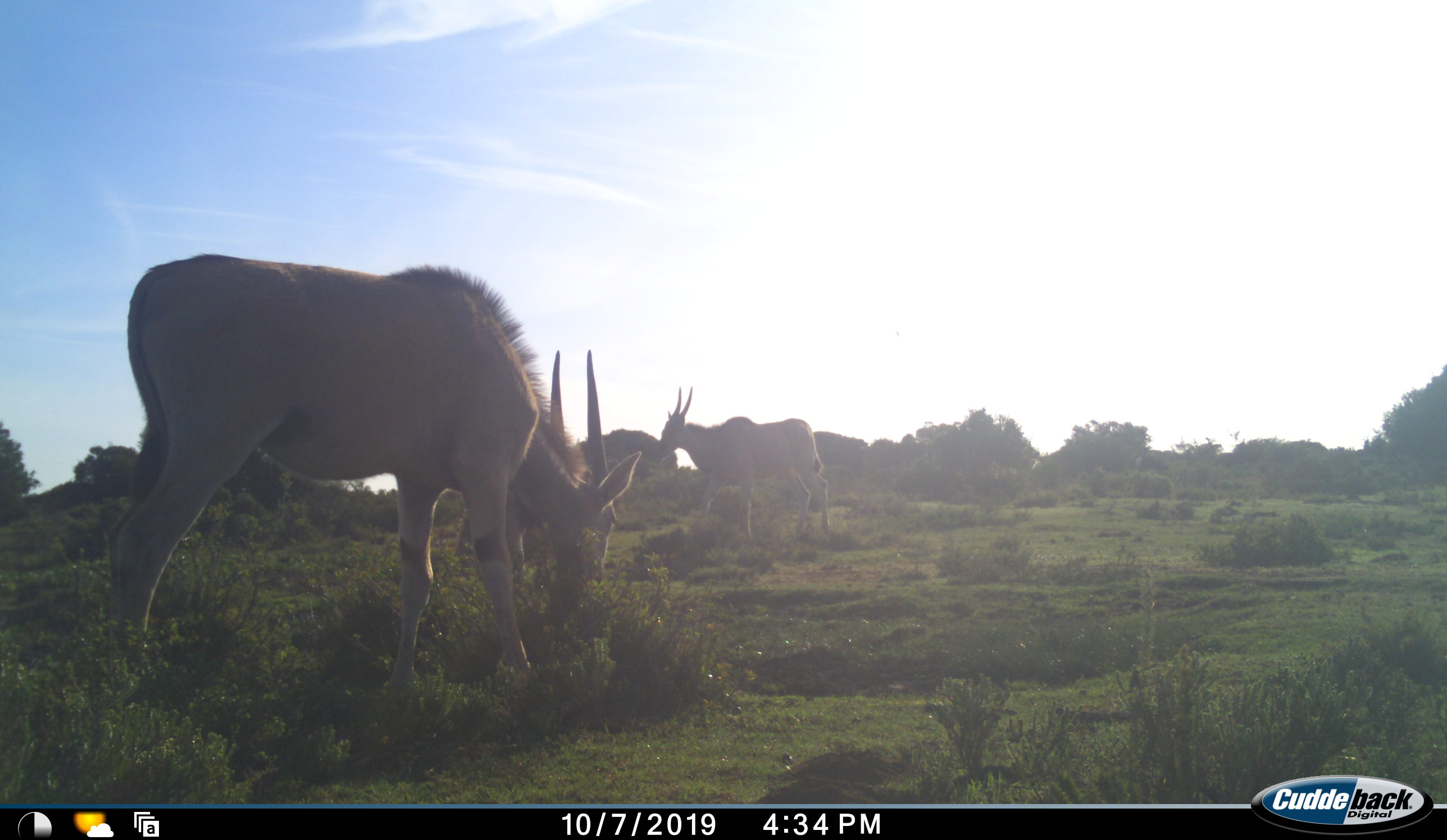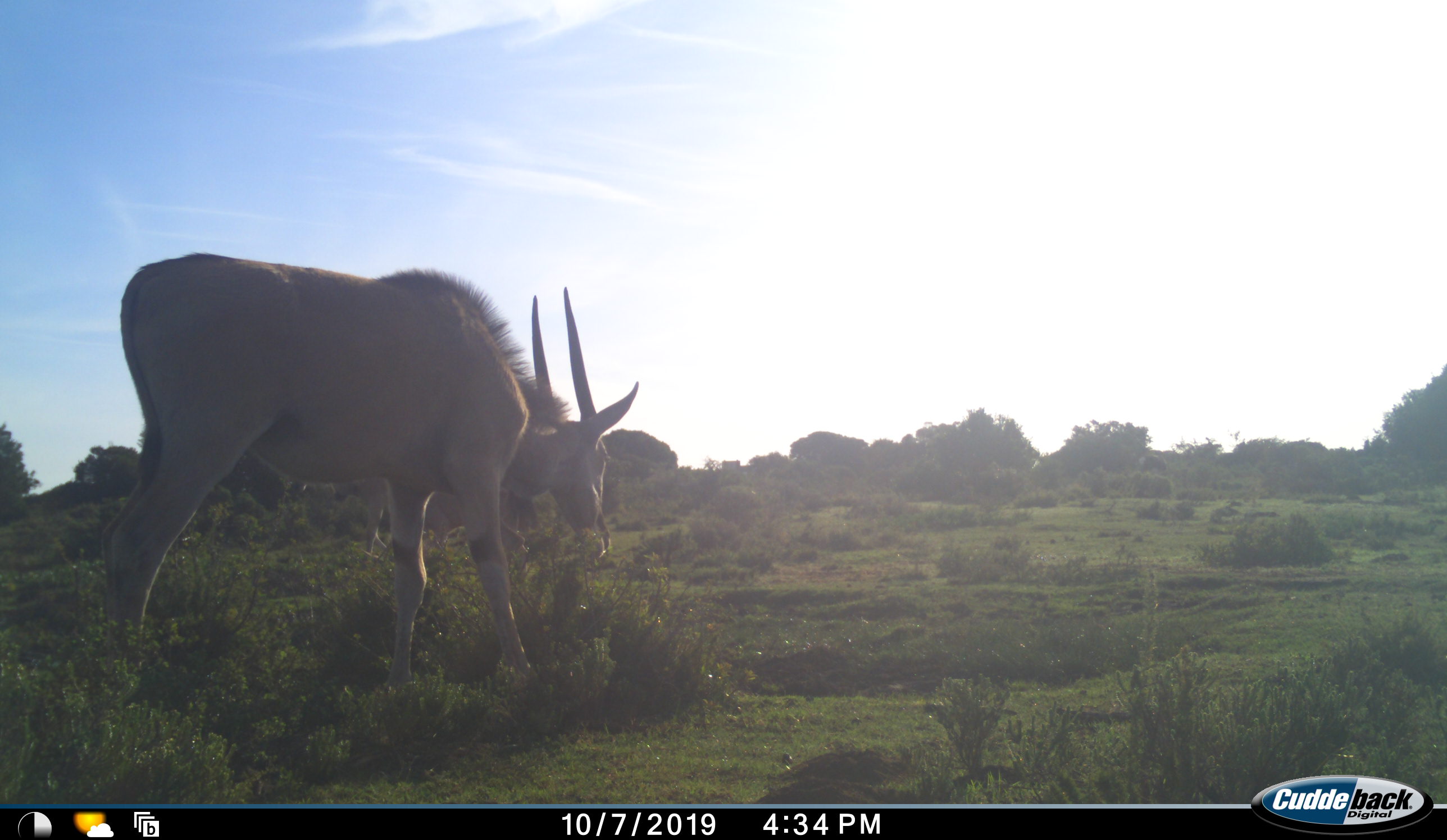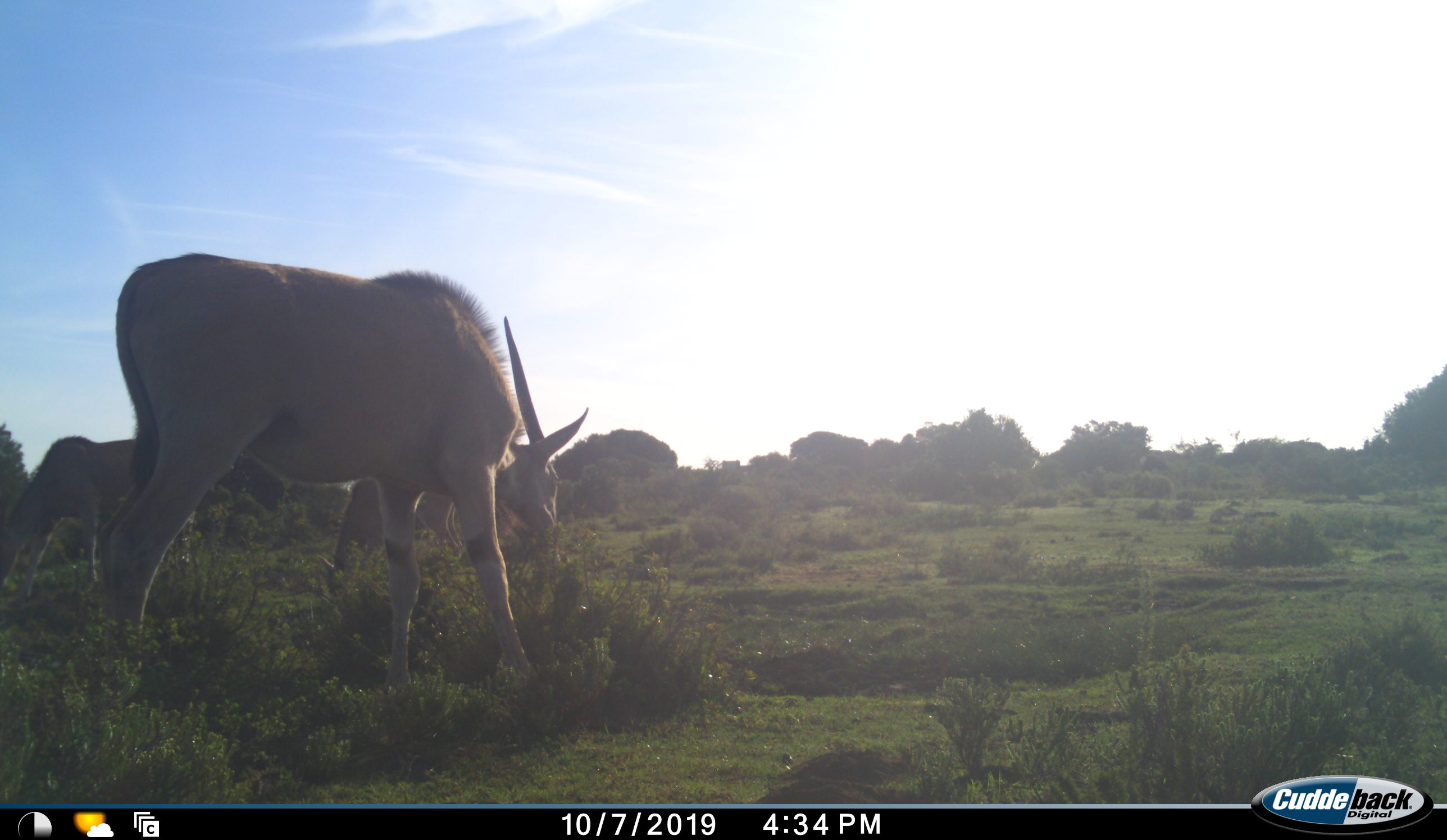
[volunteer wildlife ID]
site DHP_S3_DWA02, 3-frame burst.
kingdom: Animalia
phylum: Chordata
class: Mammalia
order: Artiodactyla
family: Bovidae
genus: Tragelaphus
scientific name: Tragelaphus oryx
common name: eland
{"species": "eland (Tragelaphus oryx)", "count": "3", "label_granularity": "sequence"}